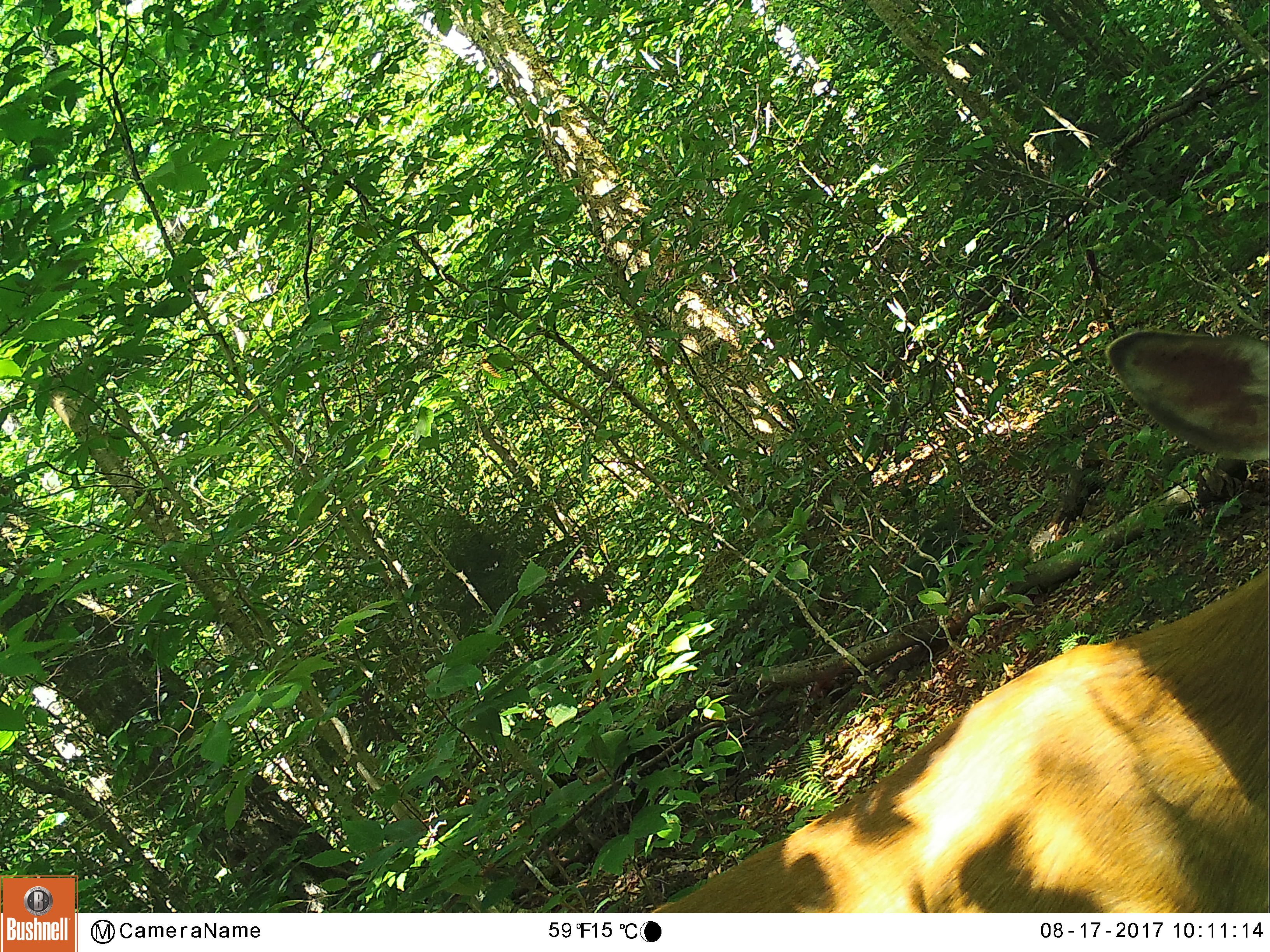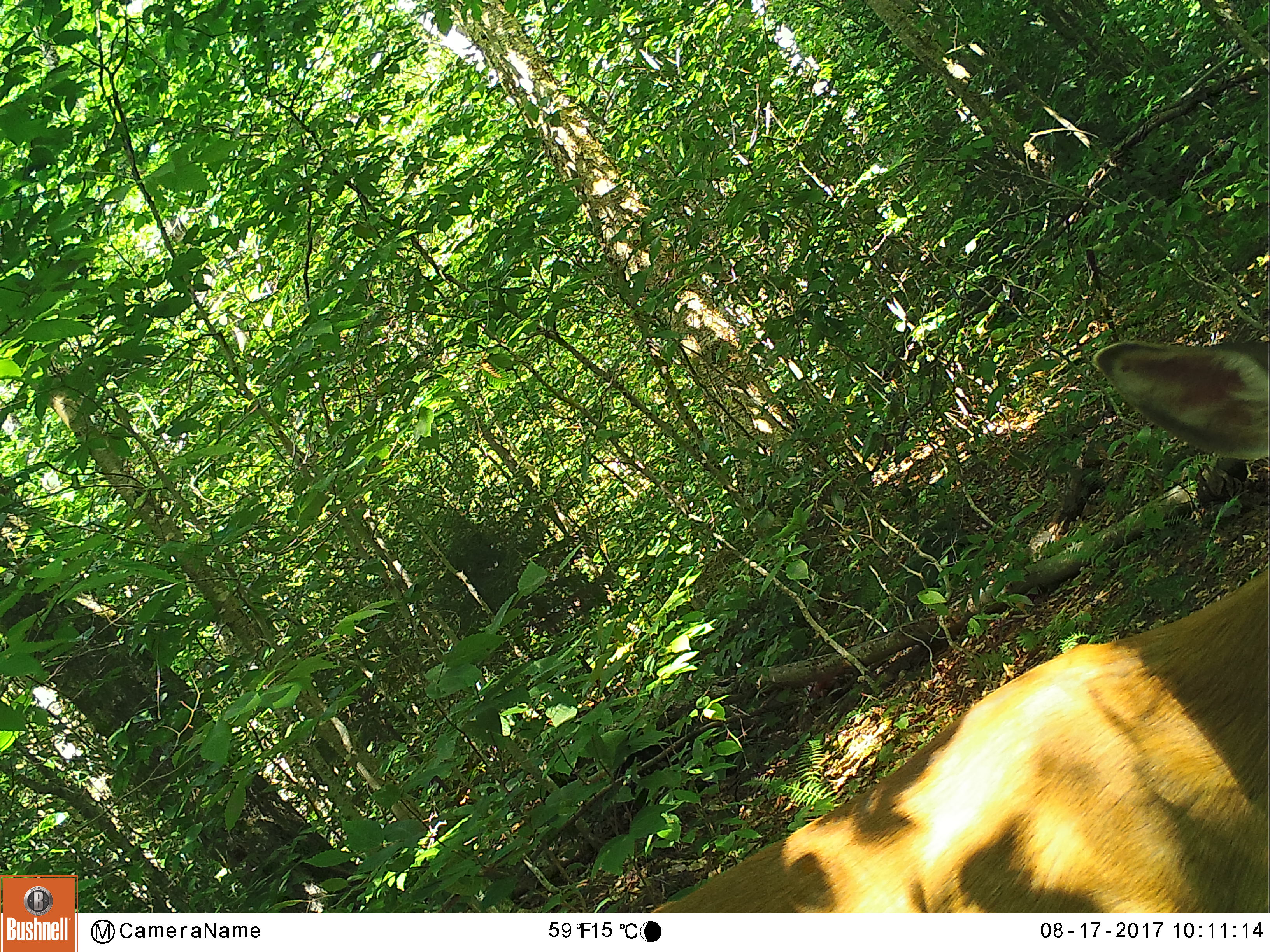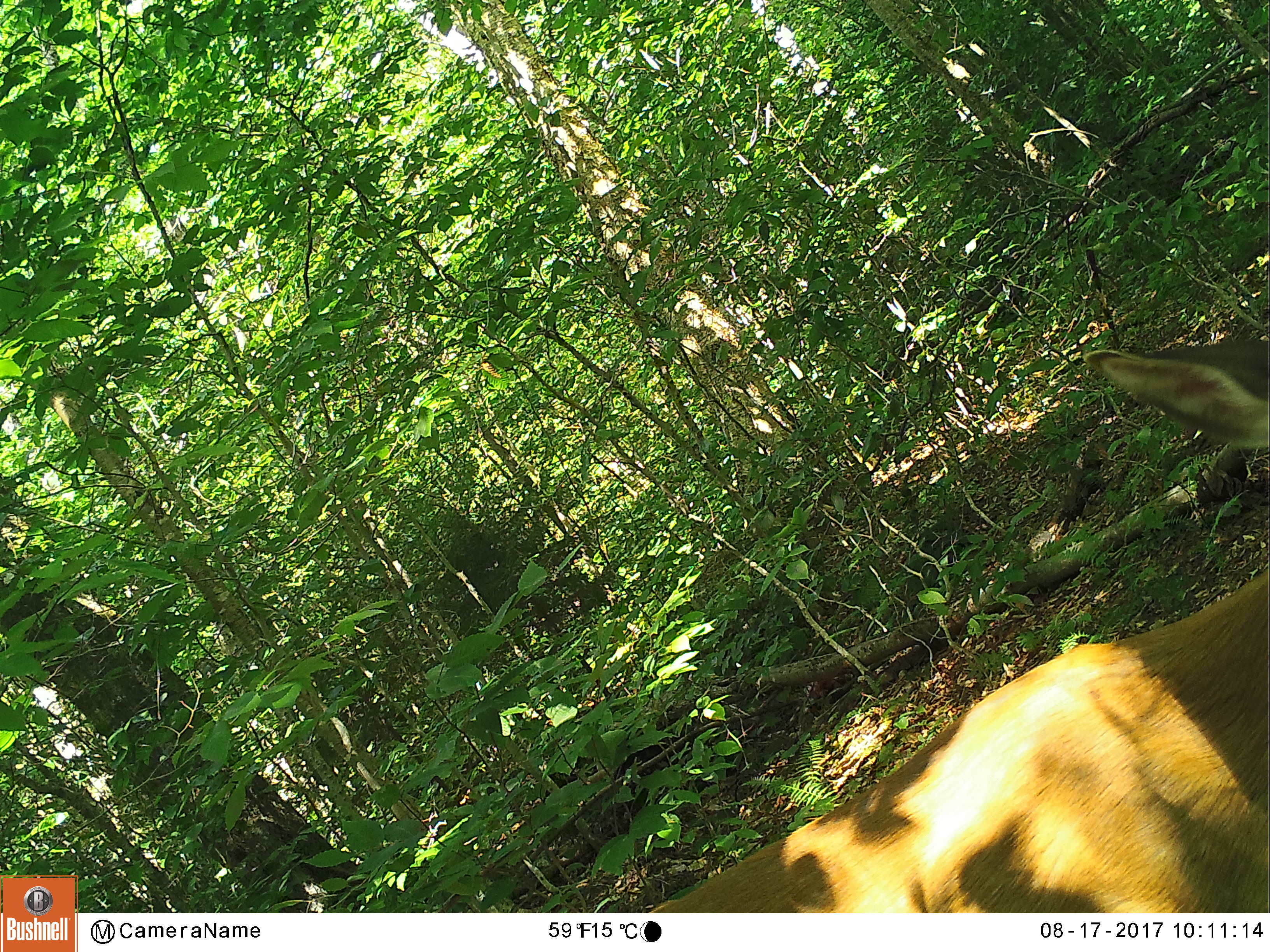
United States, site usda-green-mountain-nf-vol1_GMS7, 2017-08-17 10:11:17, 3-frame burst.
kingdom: Animalia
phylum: Chordata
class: Mammalia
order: Artiodactyla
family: Cervidae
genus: Odocoileus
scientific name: Odocoileus virginianus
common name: white-tailed deer